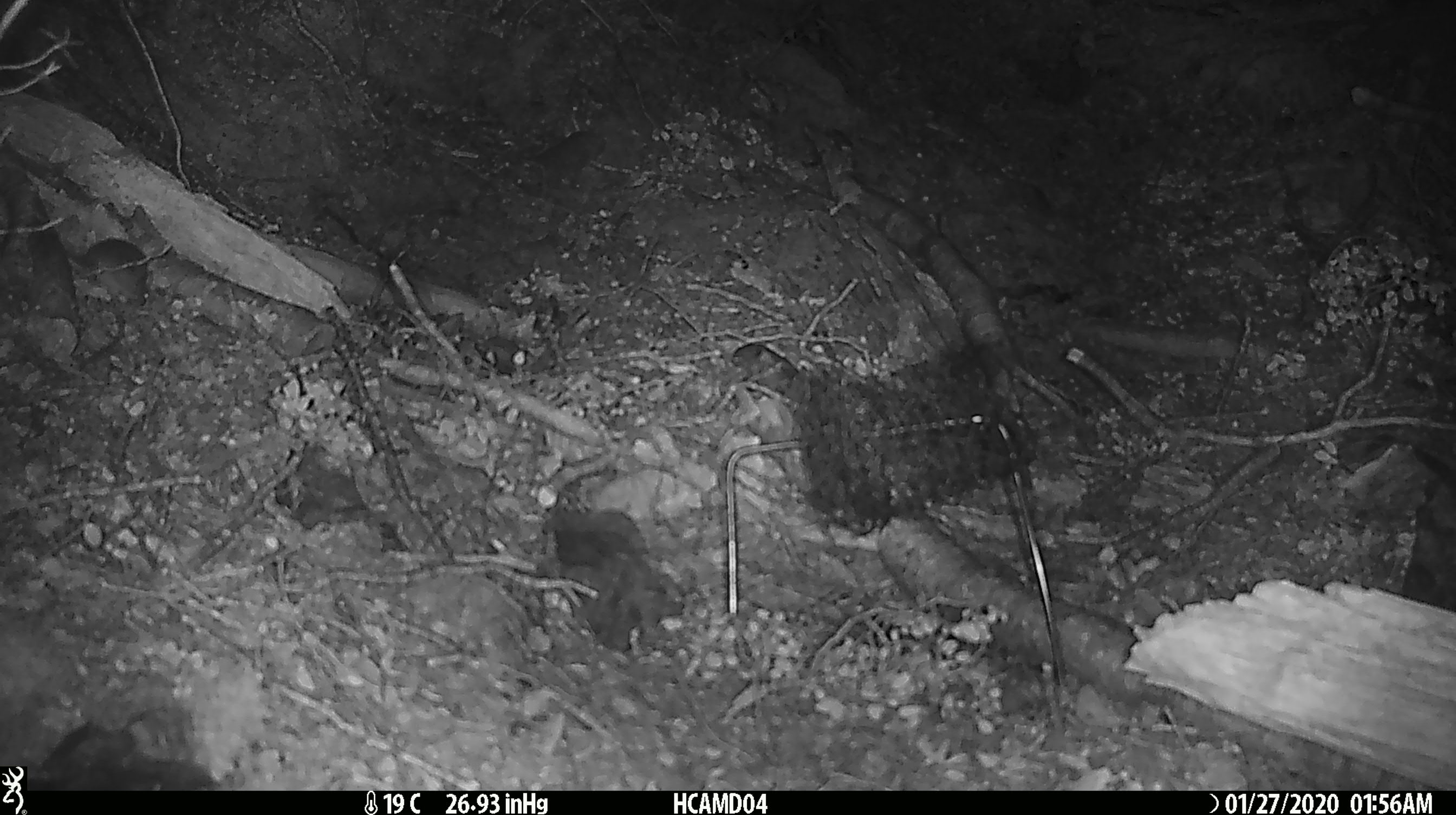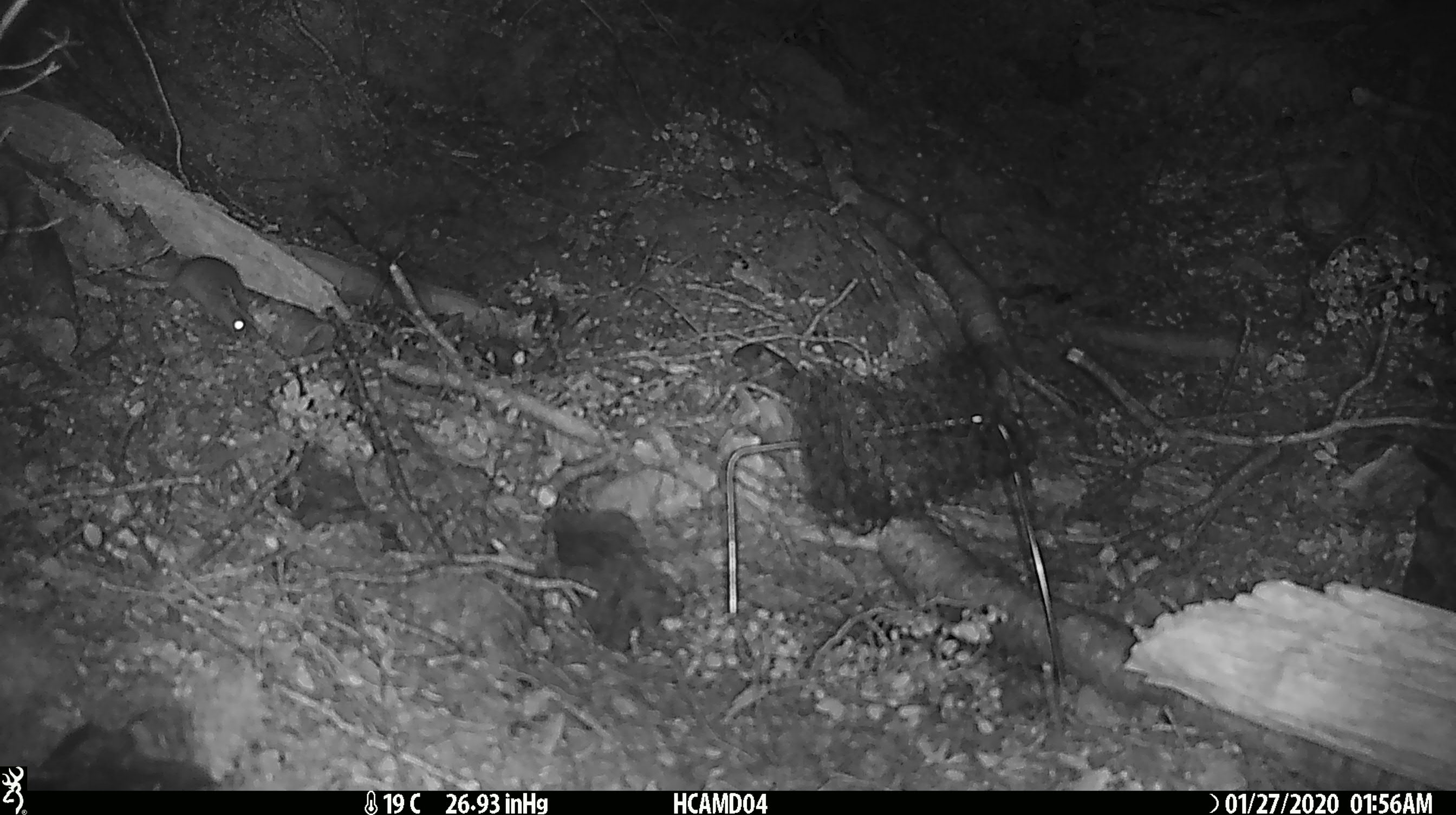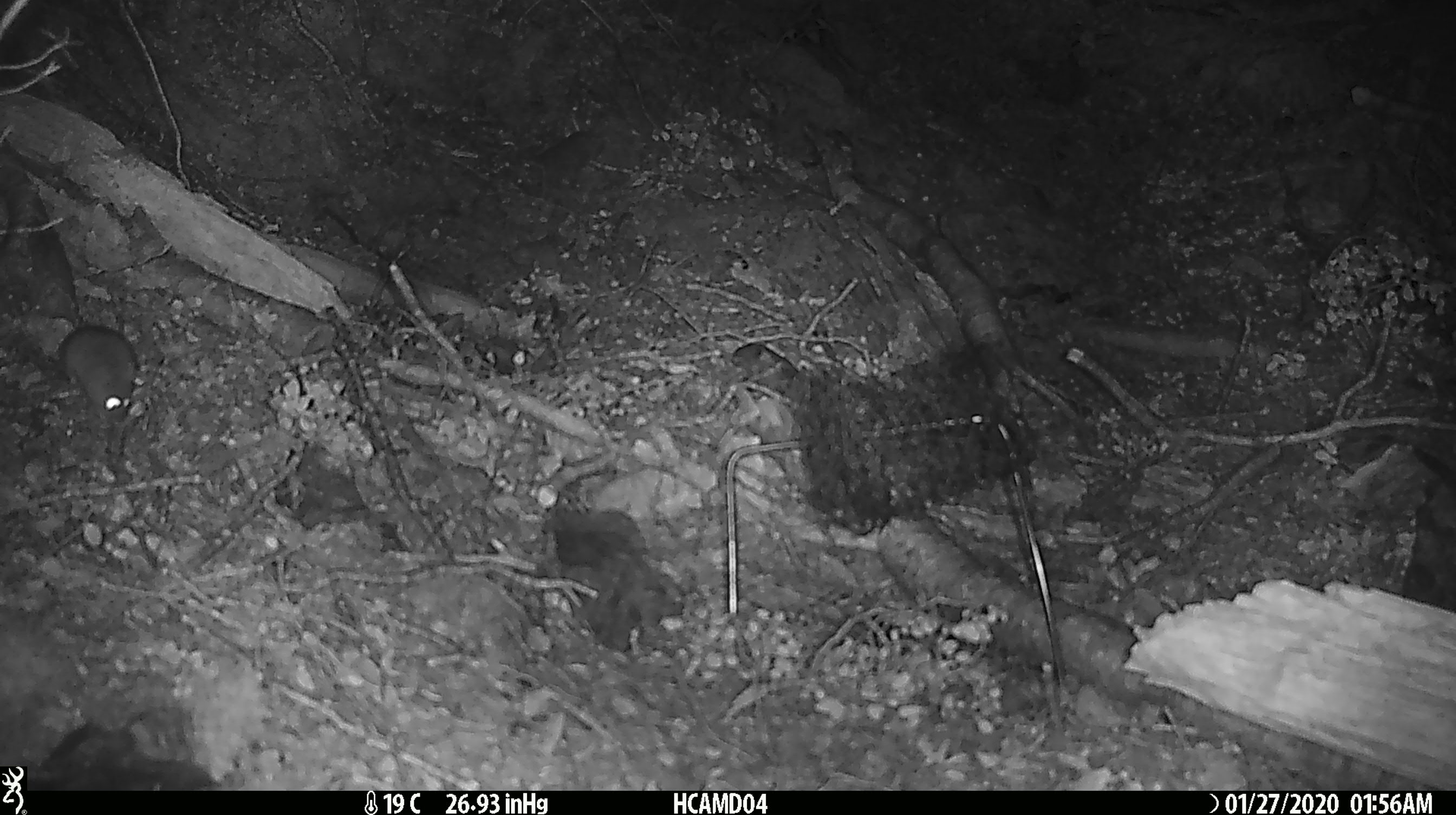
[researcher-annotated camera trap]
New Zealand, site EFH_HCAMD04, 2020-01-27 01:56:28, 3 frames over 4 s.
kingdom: Animalia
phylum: Chordata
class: Mammalia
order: Rodentia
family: Muridae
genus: Mus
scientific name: Mus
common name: mouse